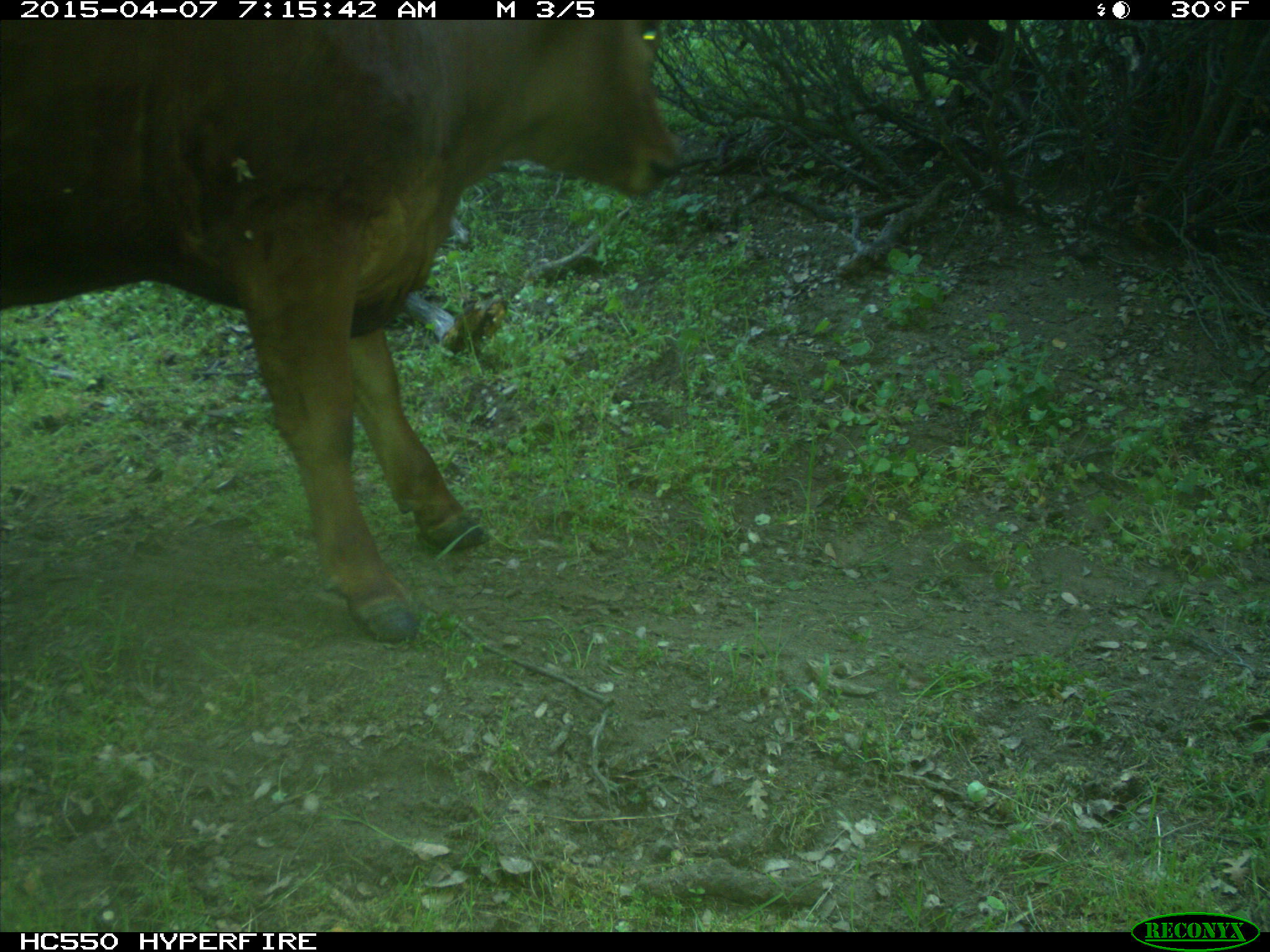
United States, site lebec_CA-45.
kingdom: Animalia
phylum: Chordata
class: Mammalia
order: Artiodactyla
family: Bovidae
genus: Bos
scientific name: Bos taurus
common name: domestic cow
Bos taurus (domestic cow).